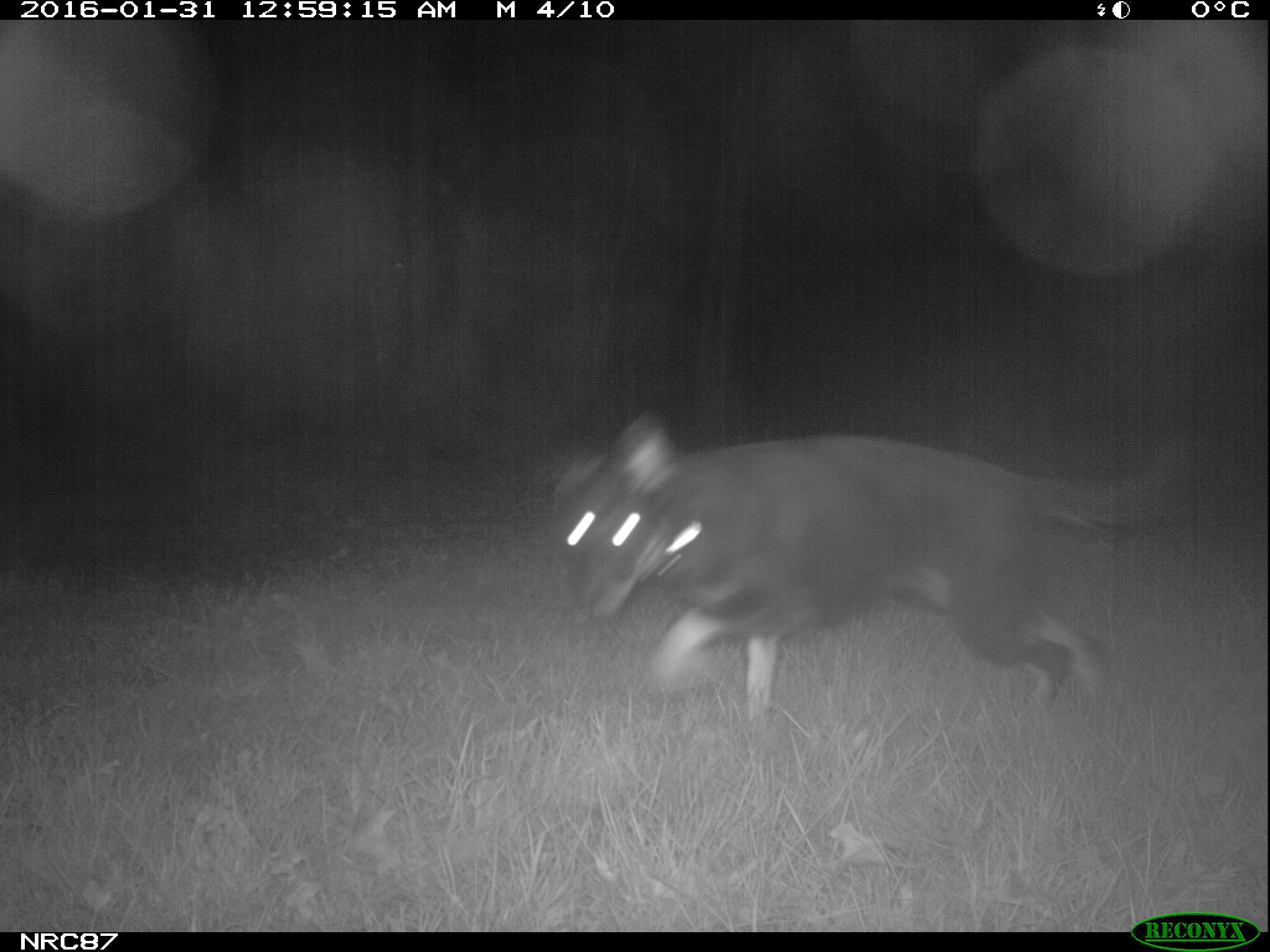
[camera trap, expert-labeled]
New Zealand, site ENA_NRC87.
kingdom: Animalia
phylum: Chordata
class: Mammalia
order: Carnivora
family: Canidae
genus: Canis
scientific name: Canis familiaris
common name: domestic dog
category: dog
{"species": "dog (domestic dog) (Canis familiaris)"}